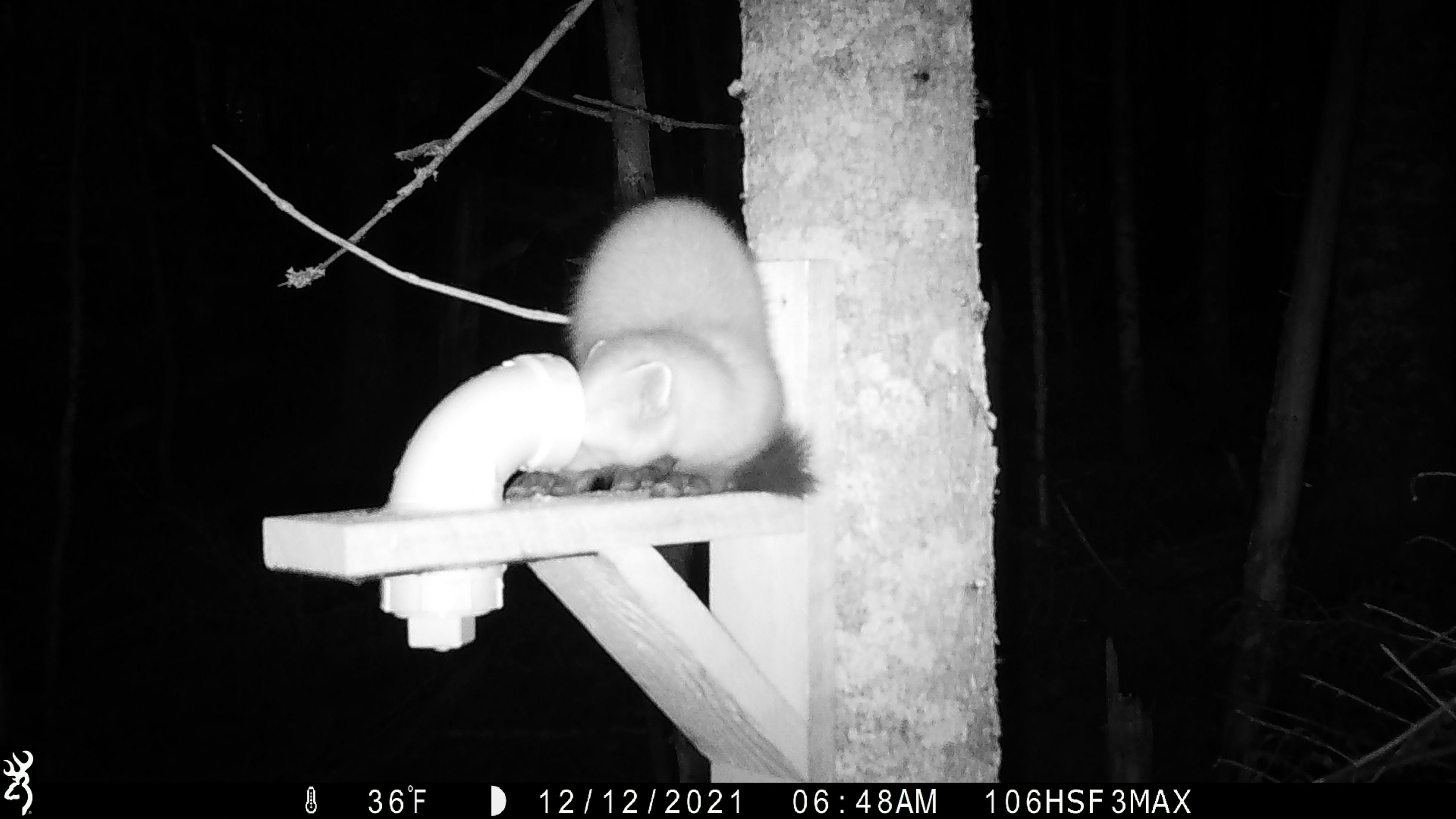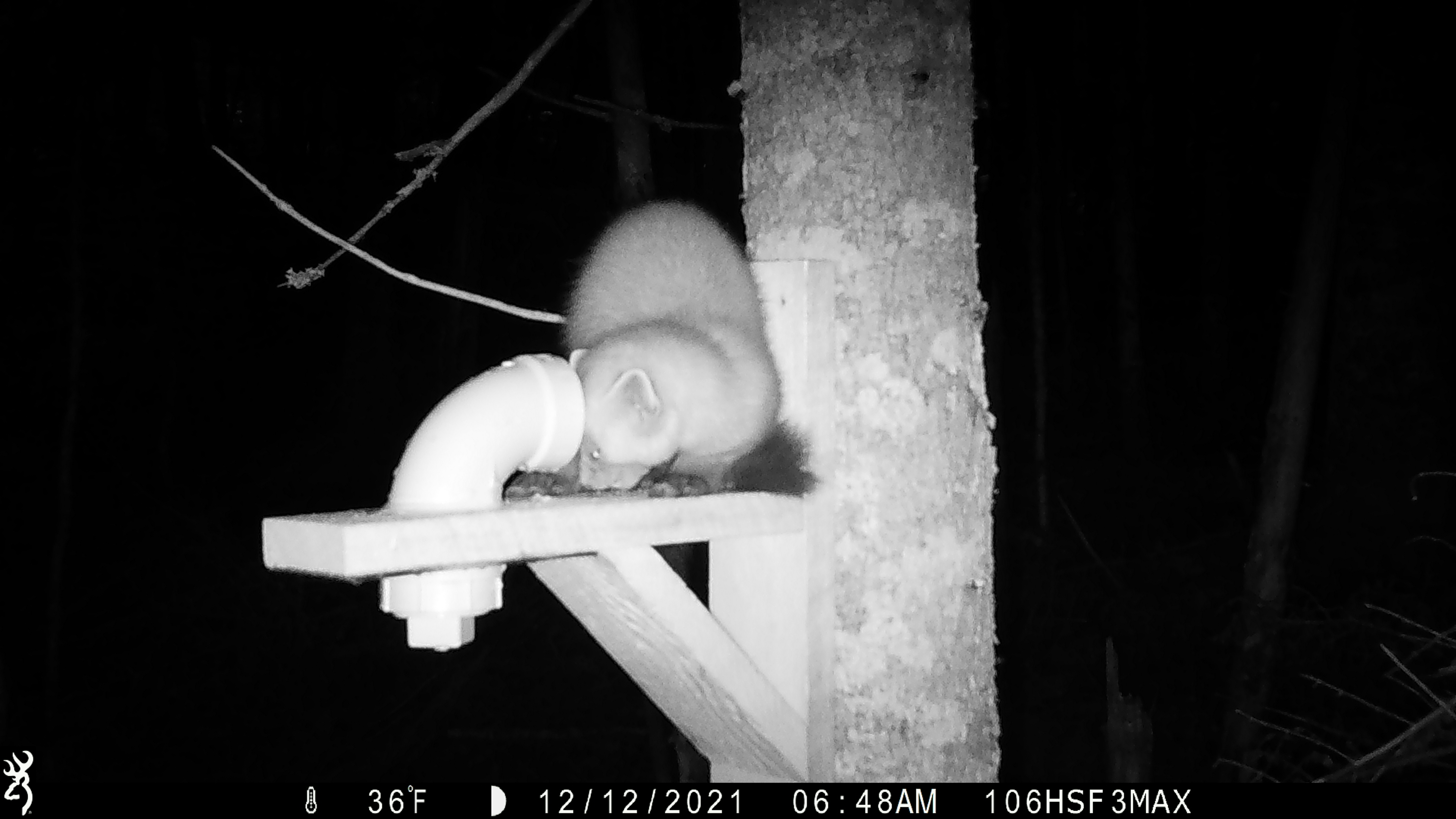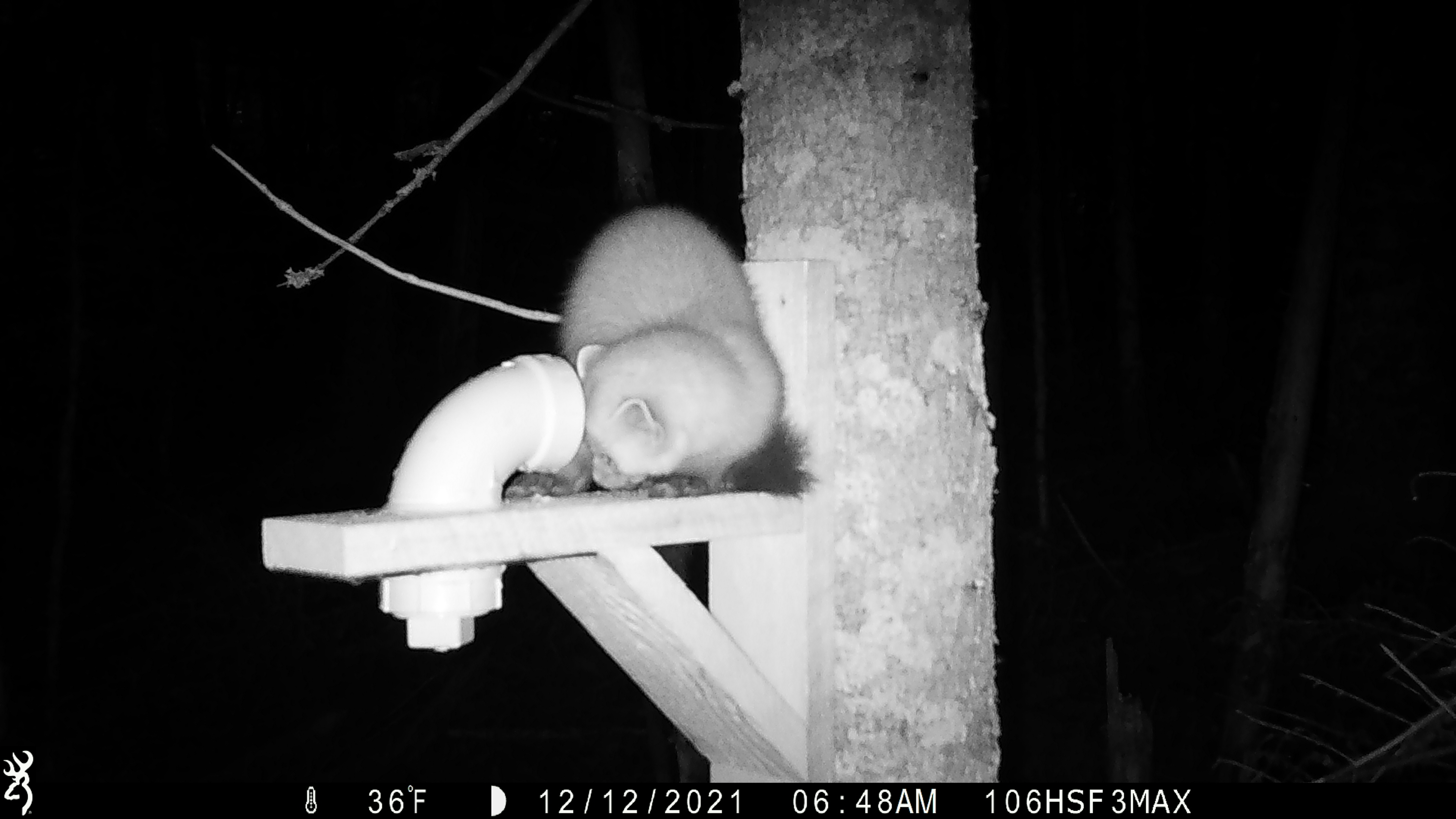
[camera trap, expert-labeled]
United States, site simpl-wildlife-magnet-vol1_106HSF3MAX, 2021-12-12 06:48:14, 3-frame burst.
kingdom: Animalia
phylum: Chordata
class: Mammalia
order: Carnivora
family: Mustelidae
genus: Martes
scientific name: Martes americana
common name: american marten